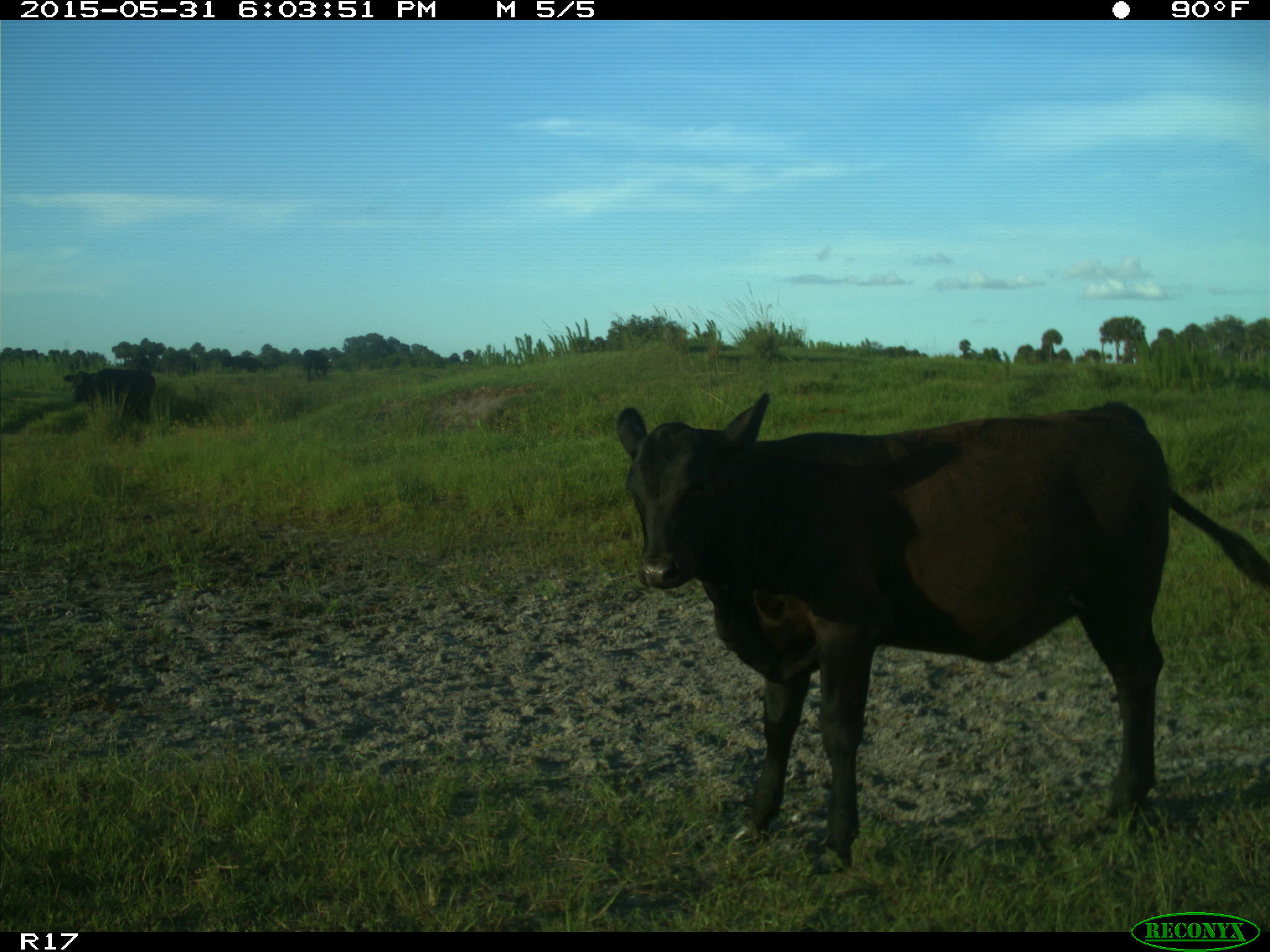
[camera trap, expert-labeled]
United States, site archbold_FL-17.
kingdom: Animalia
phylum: Chordata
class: Mammalia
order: Artiodactyla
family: Bovidae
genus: Bos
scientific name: Bos taurus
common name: domestic cow